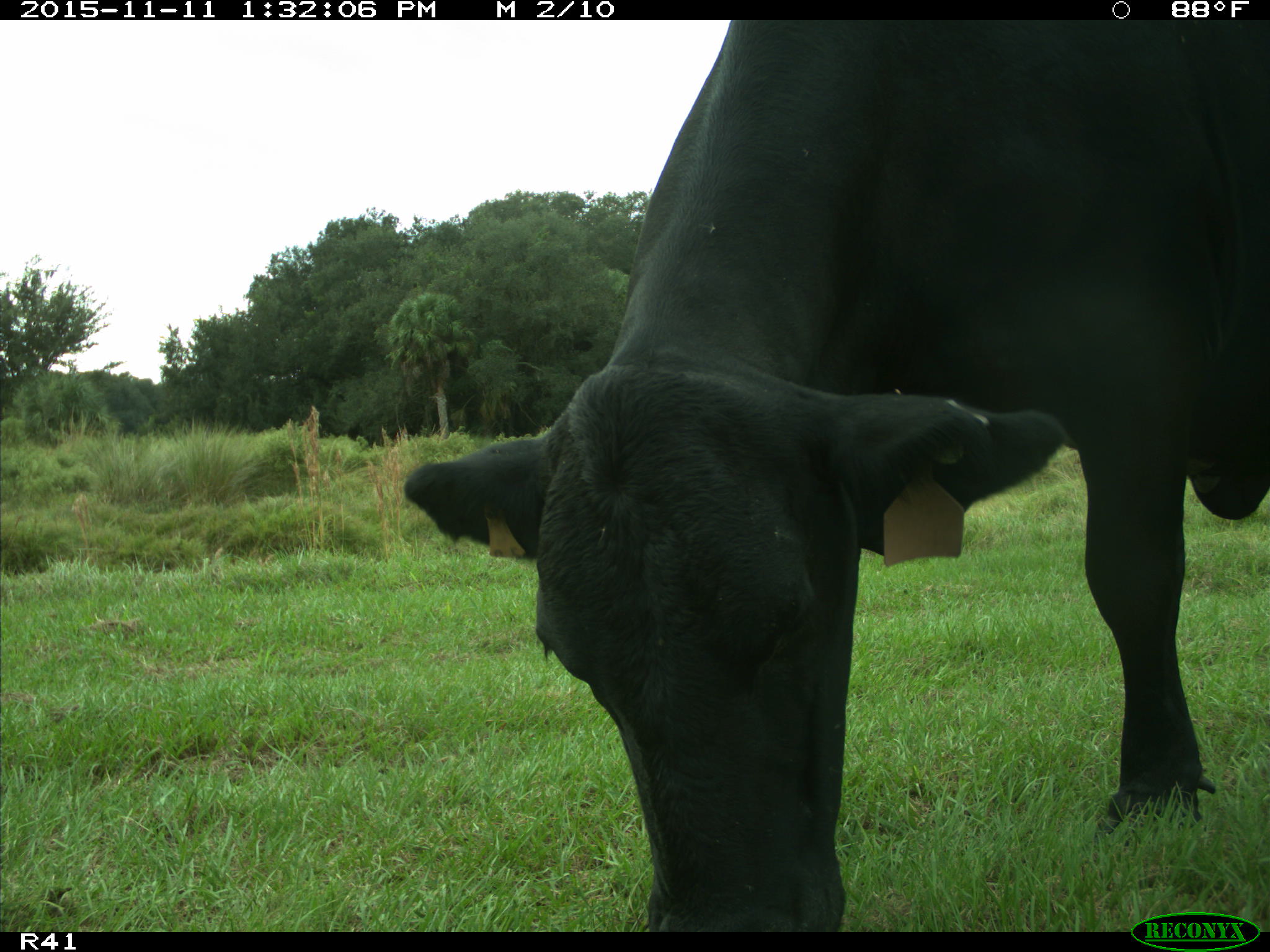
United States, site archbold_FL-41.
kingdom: Animalia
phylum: Chordata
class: Mammalia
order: Artiodactyla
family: Bovidae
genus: Bos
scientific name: Bos taurus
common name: domestic cow